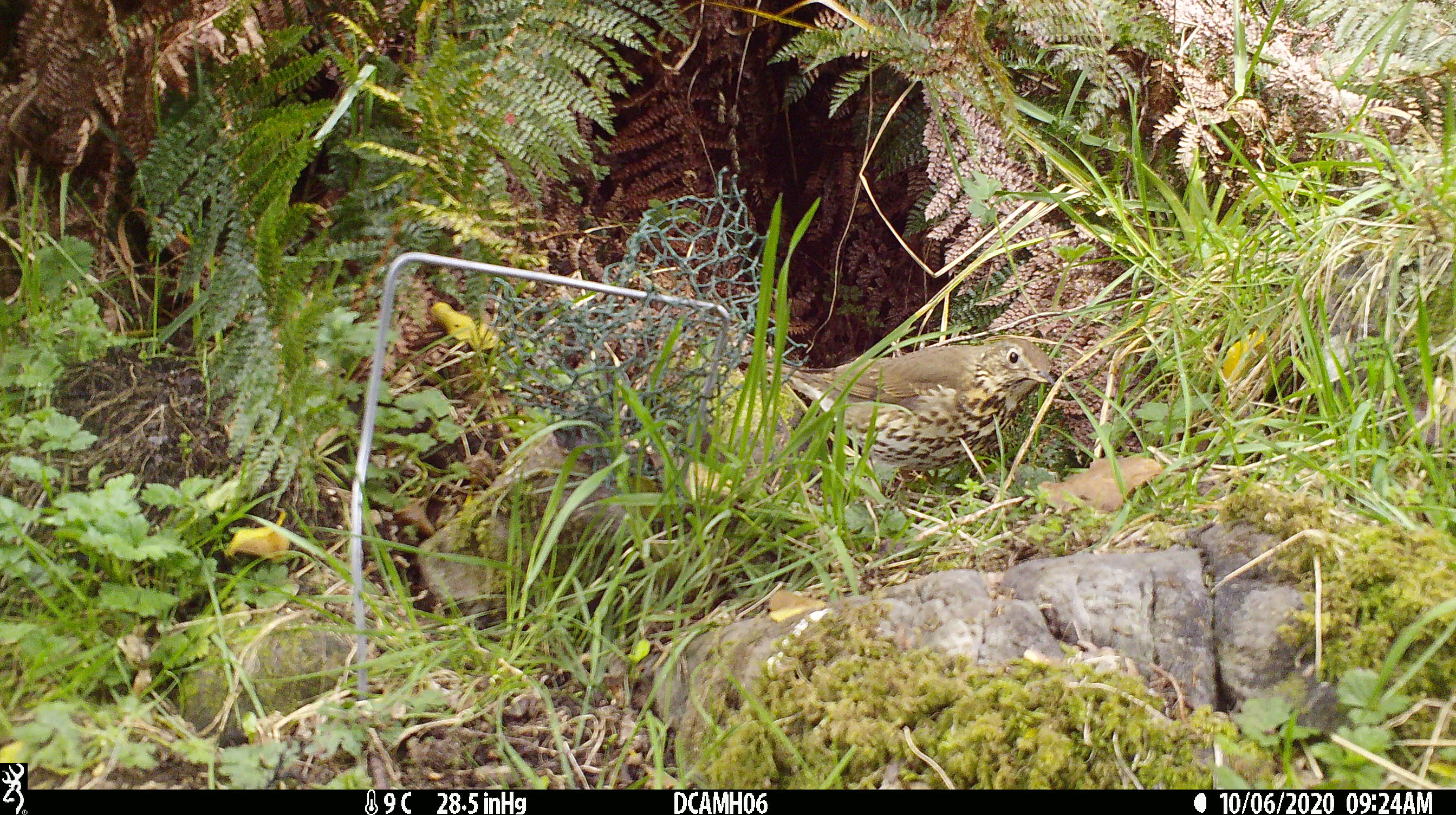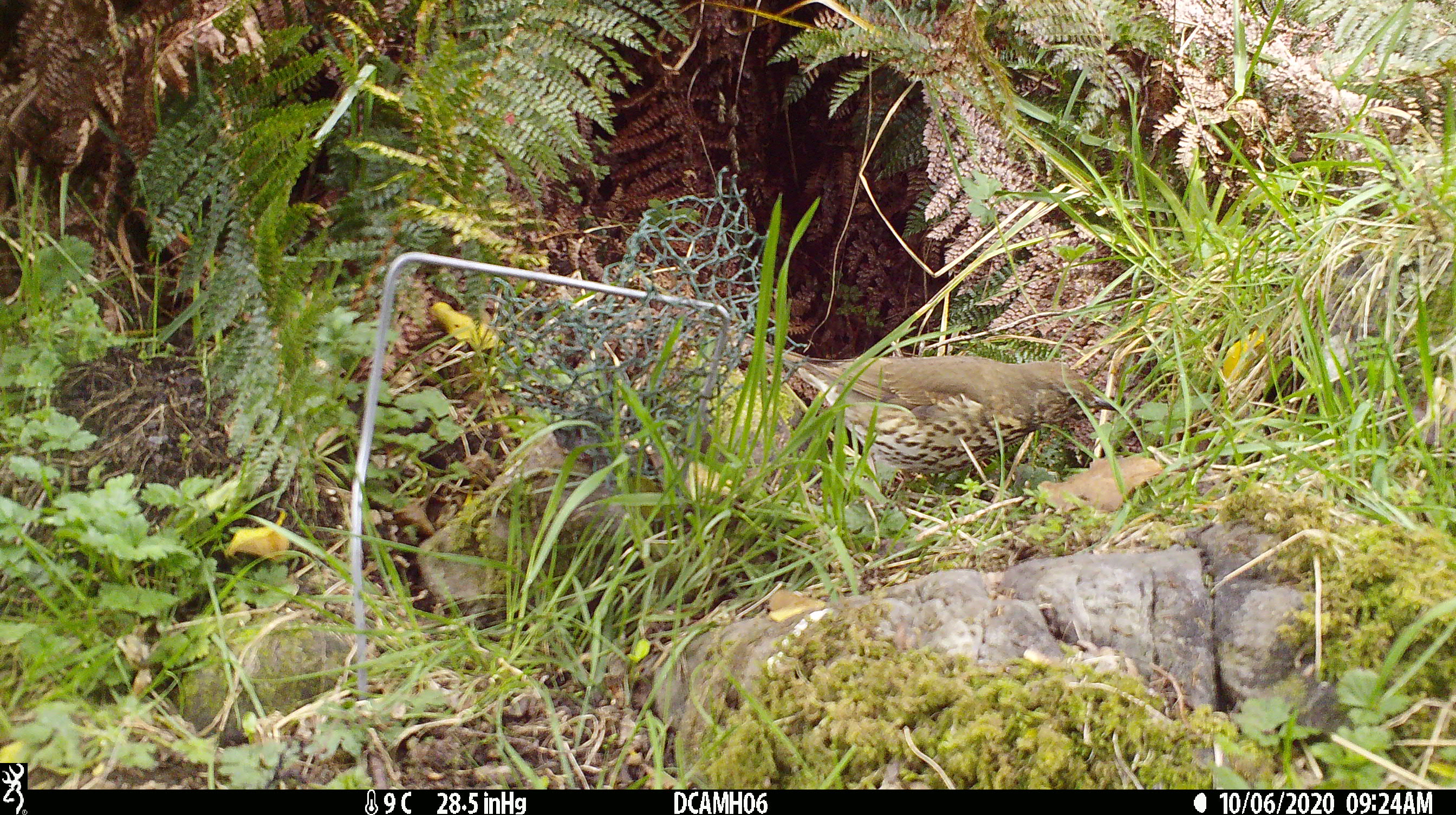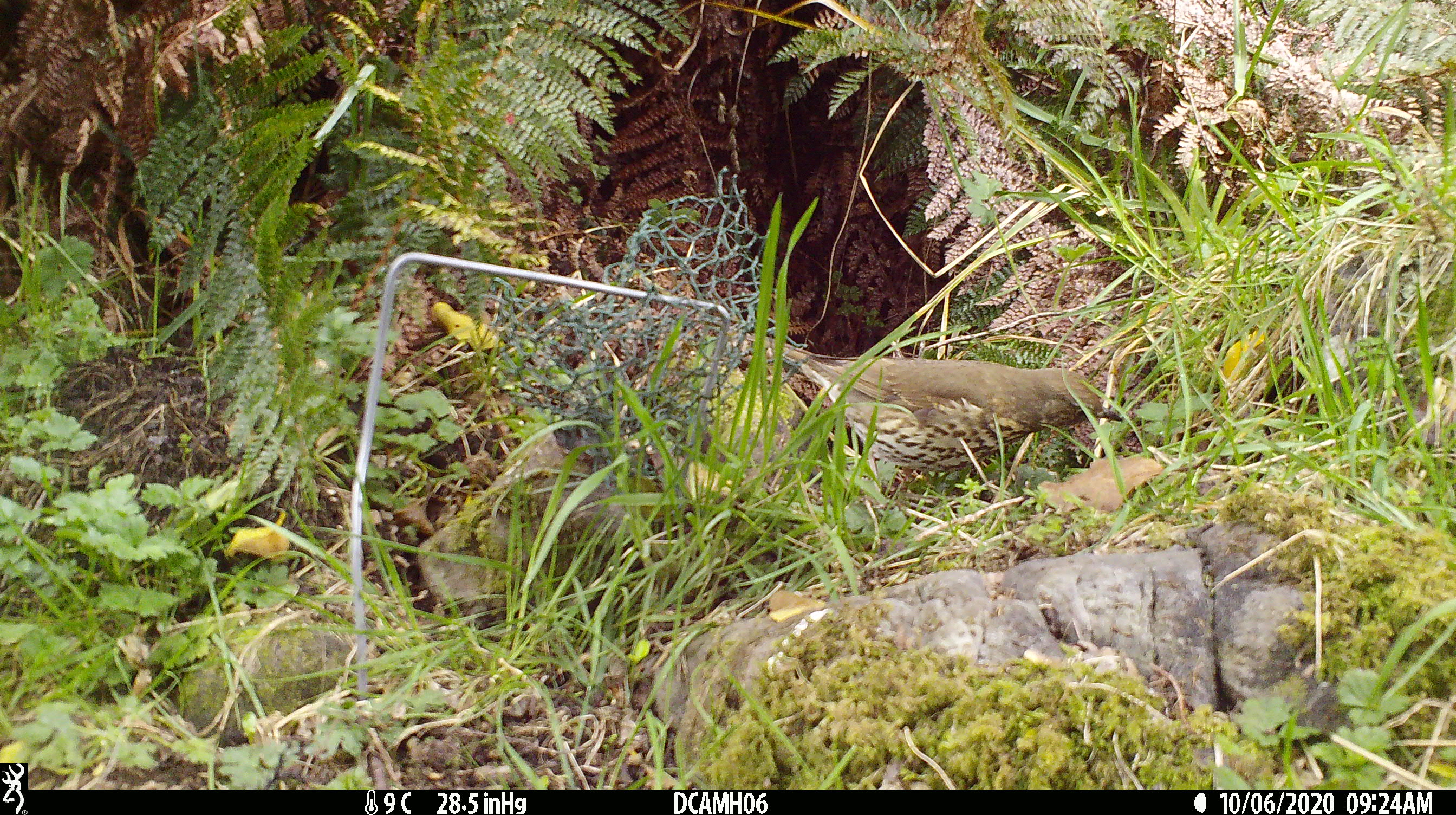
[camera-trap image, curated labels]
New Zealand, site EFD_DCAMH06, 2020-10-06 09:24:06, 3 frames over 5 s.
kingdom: Animalia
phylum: Chordata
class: Aves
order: Passeriformes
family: Turdidae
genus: Turdus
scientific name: Turdus philomelos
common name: song thrush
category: thrush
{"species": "thrush (song thrush) (Turdus philomelos)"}